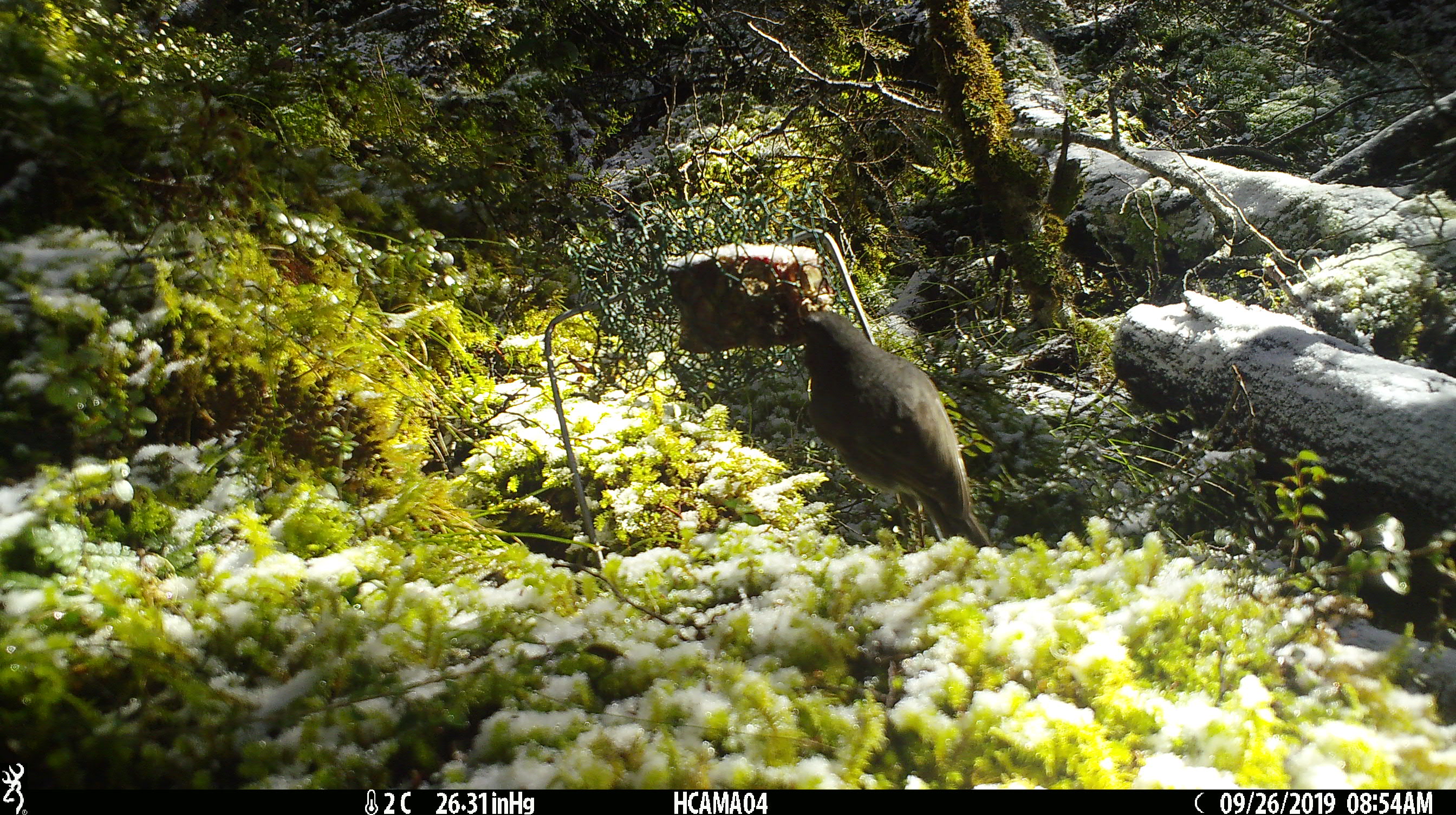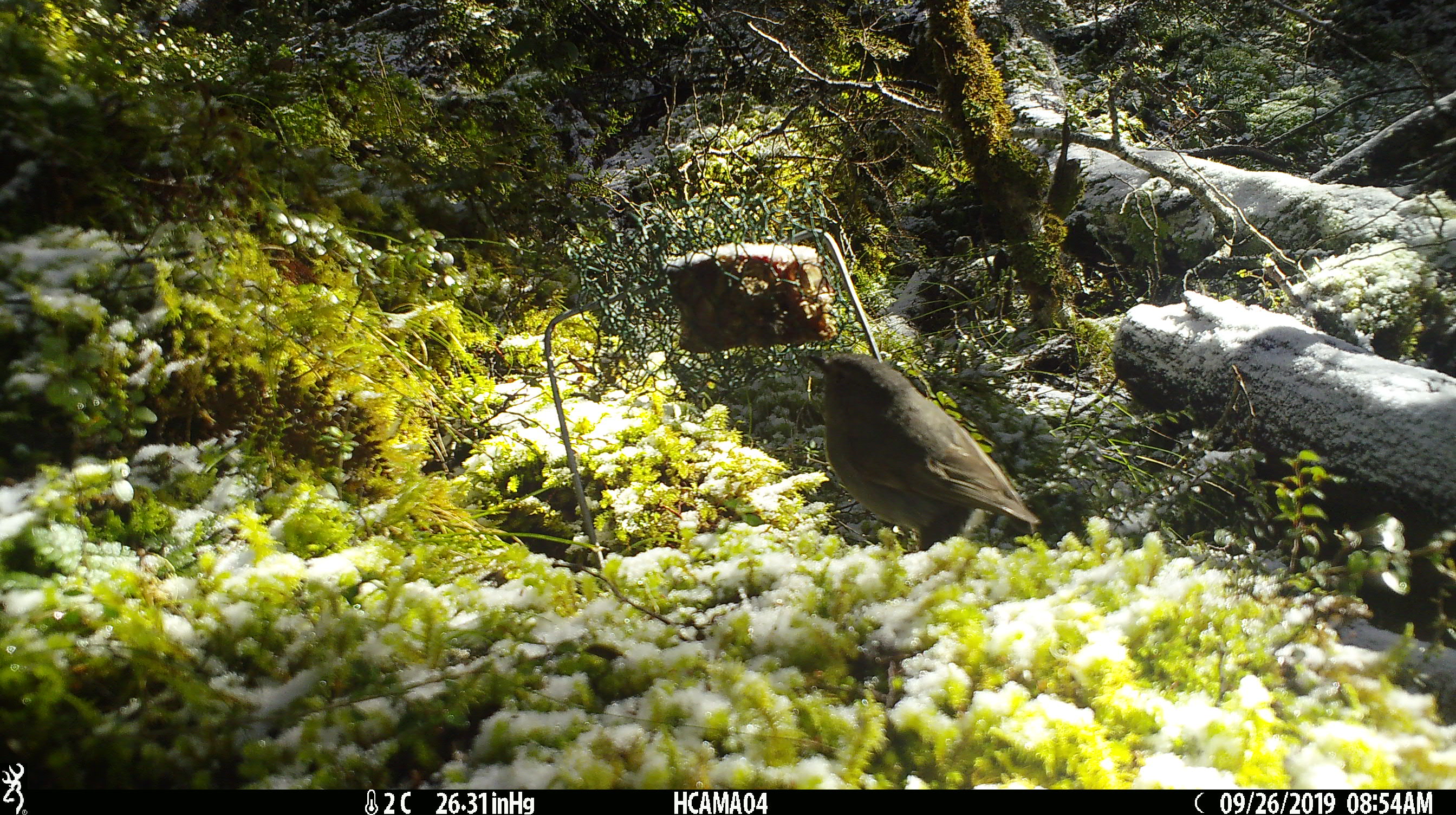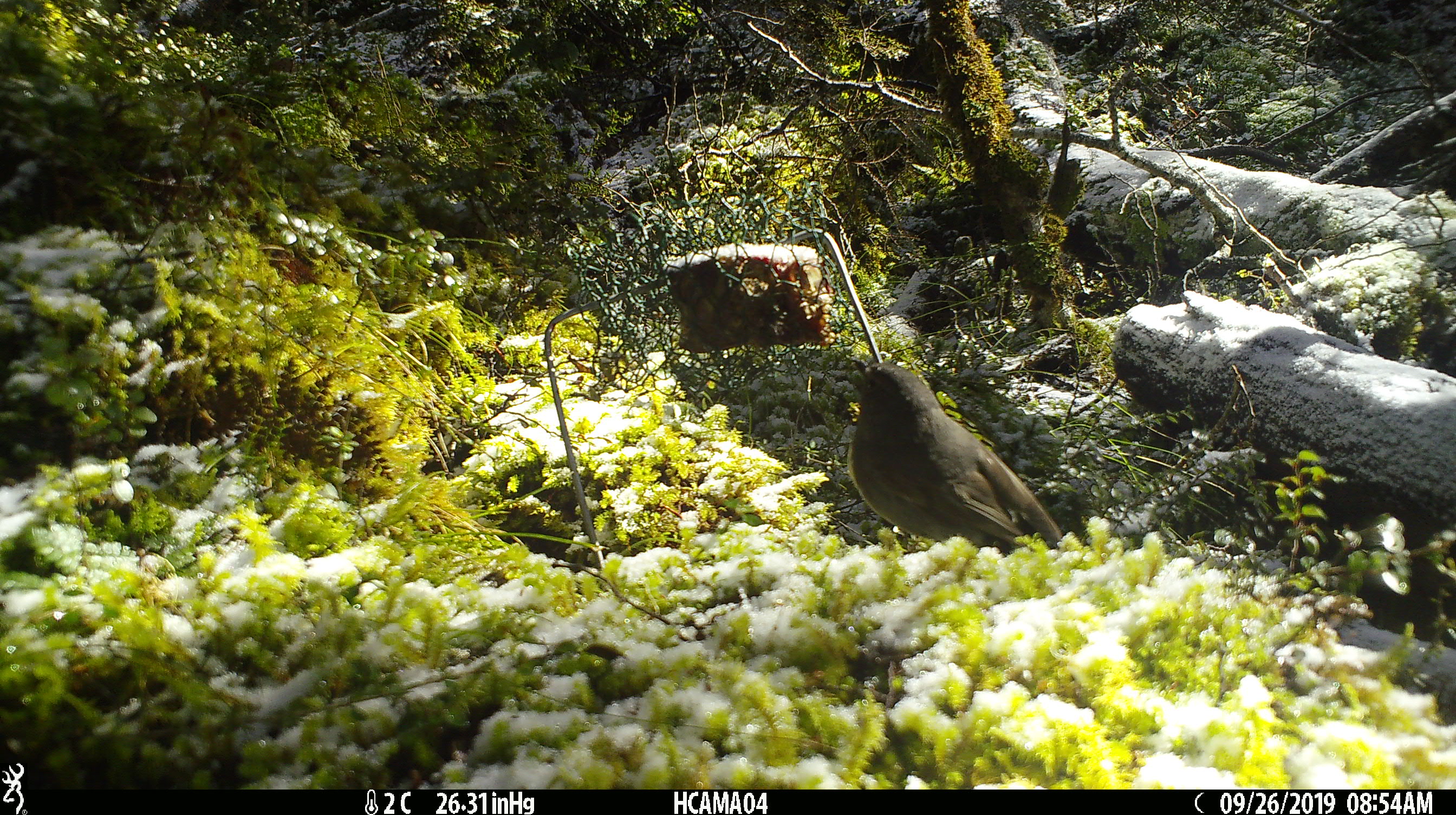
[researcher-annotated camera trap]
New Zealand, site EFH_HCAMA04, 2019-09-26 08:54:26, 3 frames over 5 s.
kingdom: Animalia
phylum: Chordata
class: Aves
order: Passeriformes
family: Petroicidae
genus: Petroica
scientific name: Petroica australis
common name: new zealand robin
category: robin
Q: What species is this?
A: Robin (new zealand robin) (Petroica australis).